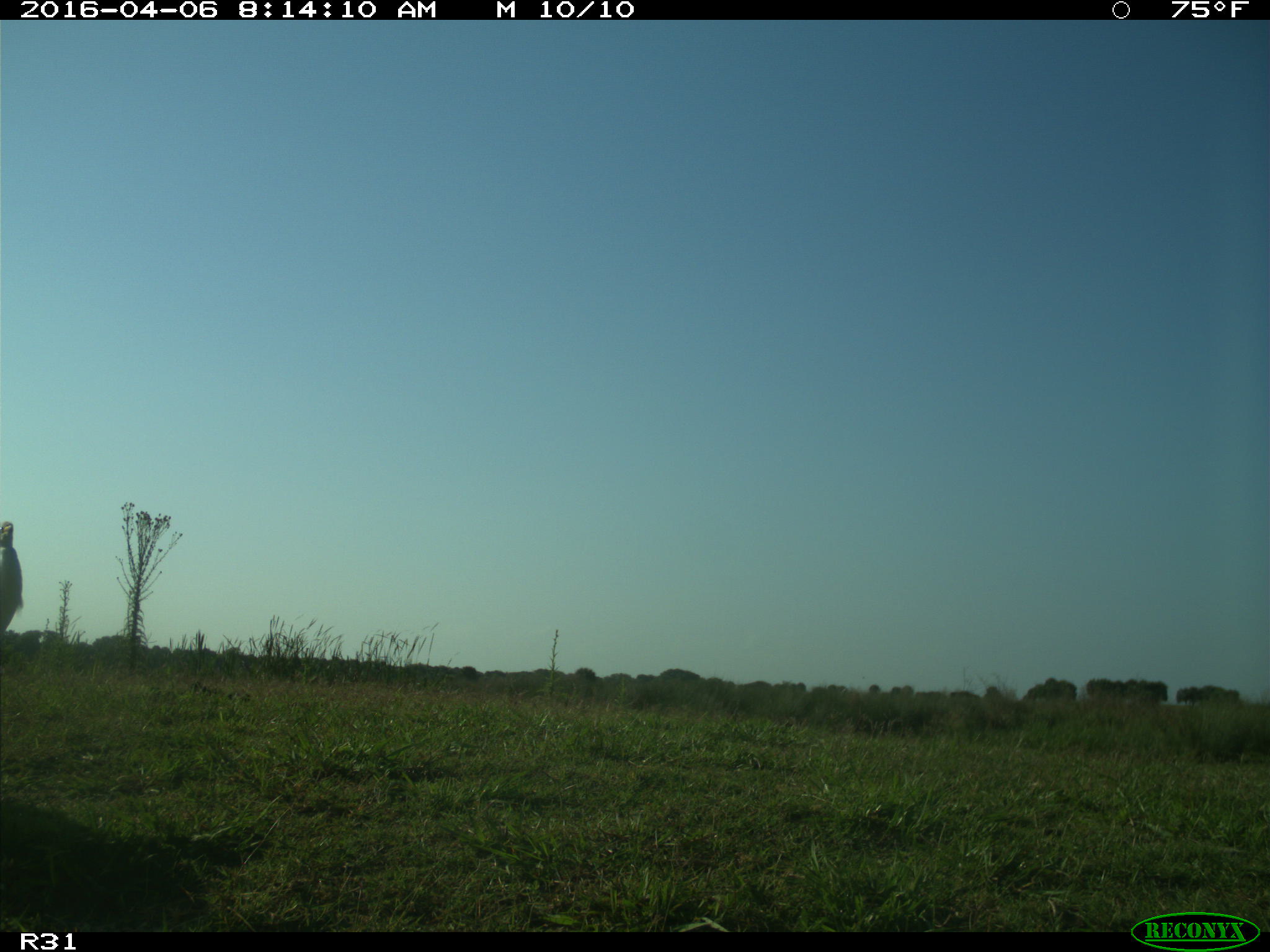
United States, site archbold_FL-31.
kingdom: Animalia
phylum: Chordata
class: Mammalia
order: Artiodactyla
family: Bovidae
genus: Bos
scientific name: Bos taurus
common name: domestic cow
Bos taurus (domestic cow).